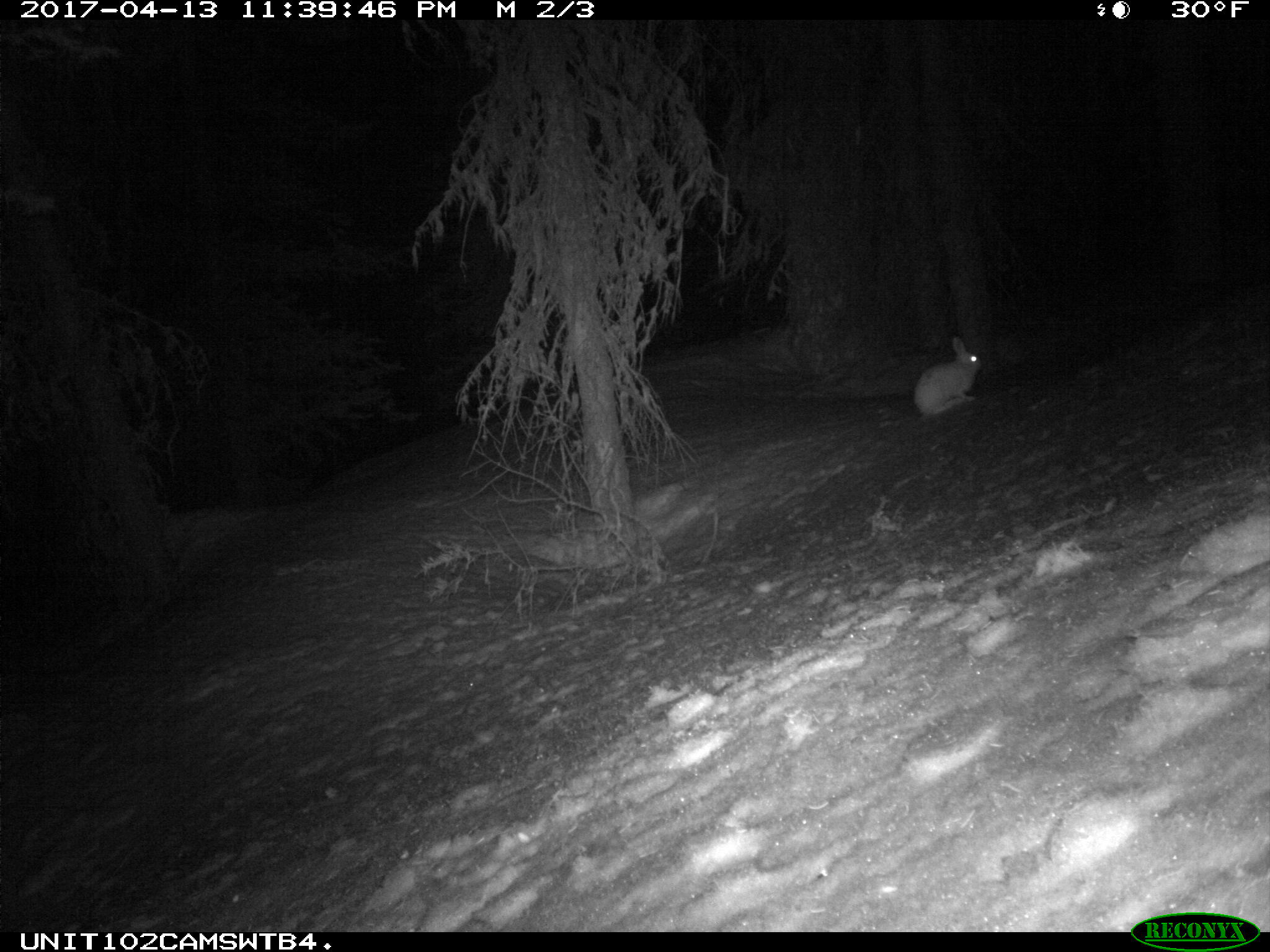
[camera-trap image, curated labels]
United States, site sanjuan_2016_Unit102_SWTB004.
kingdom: Animalia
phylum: Chordata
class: Mammalia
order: Lagomorpha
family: Leporidae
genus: Lepus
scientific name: Lepus americanus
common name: snowshoe hare